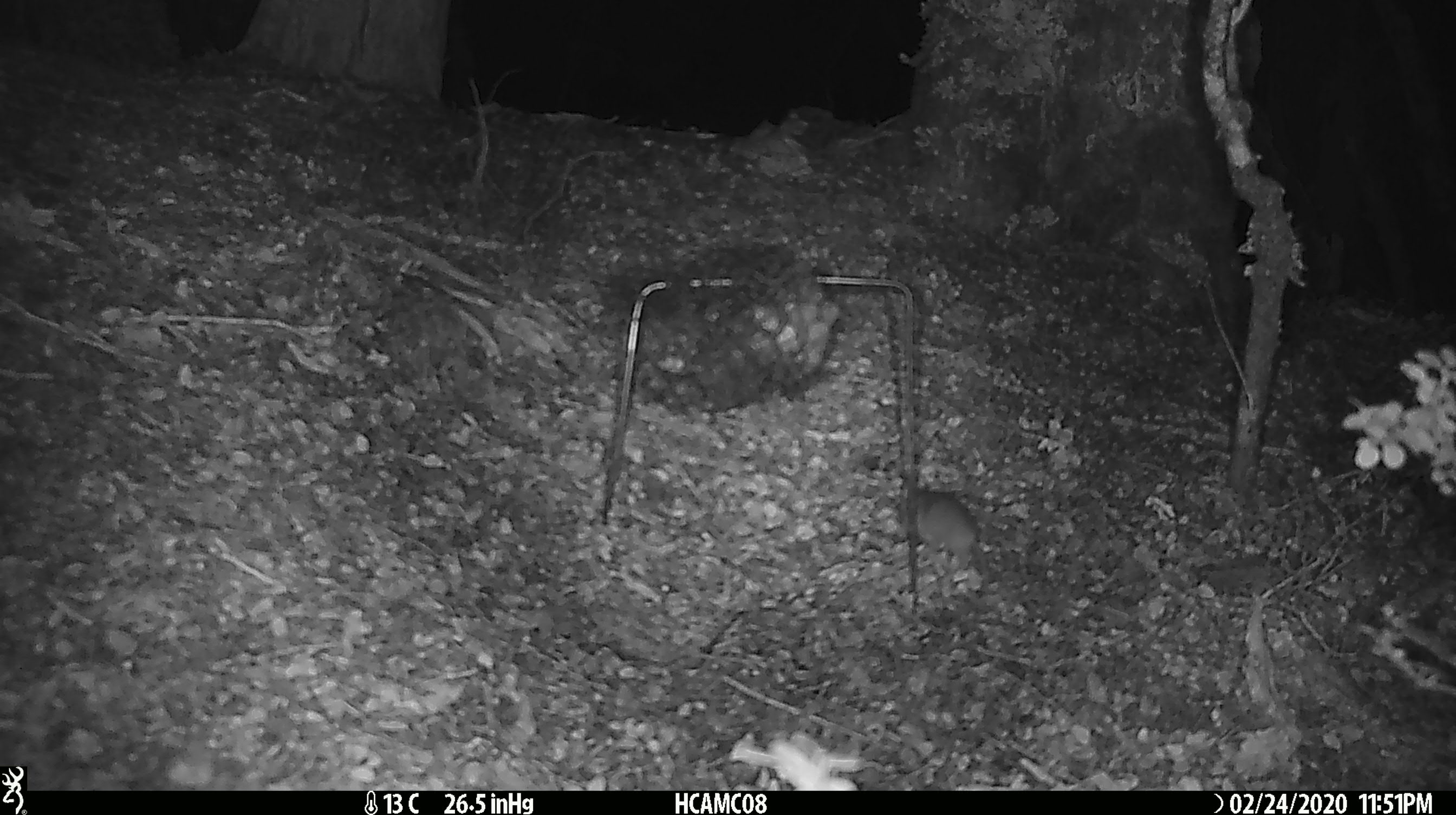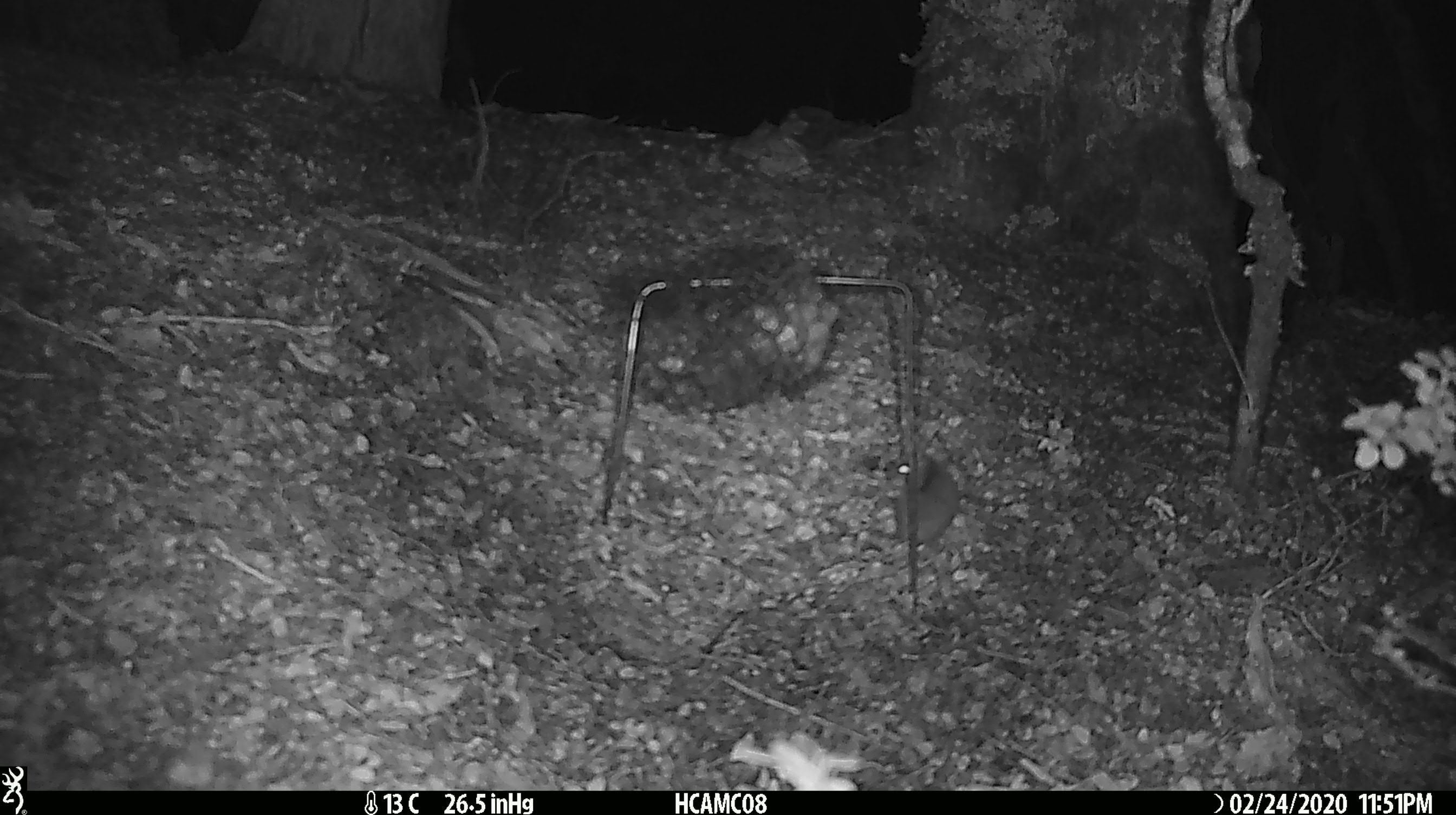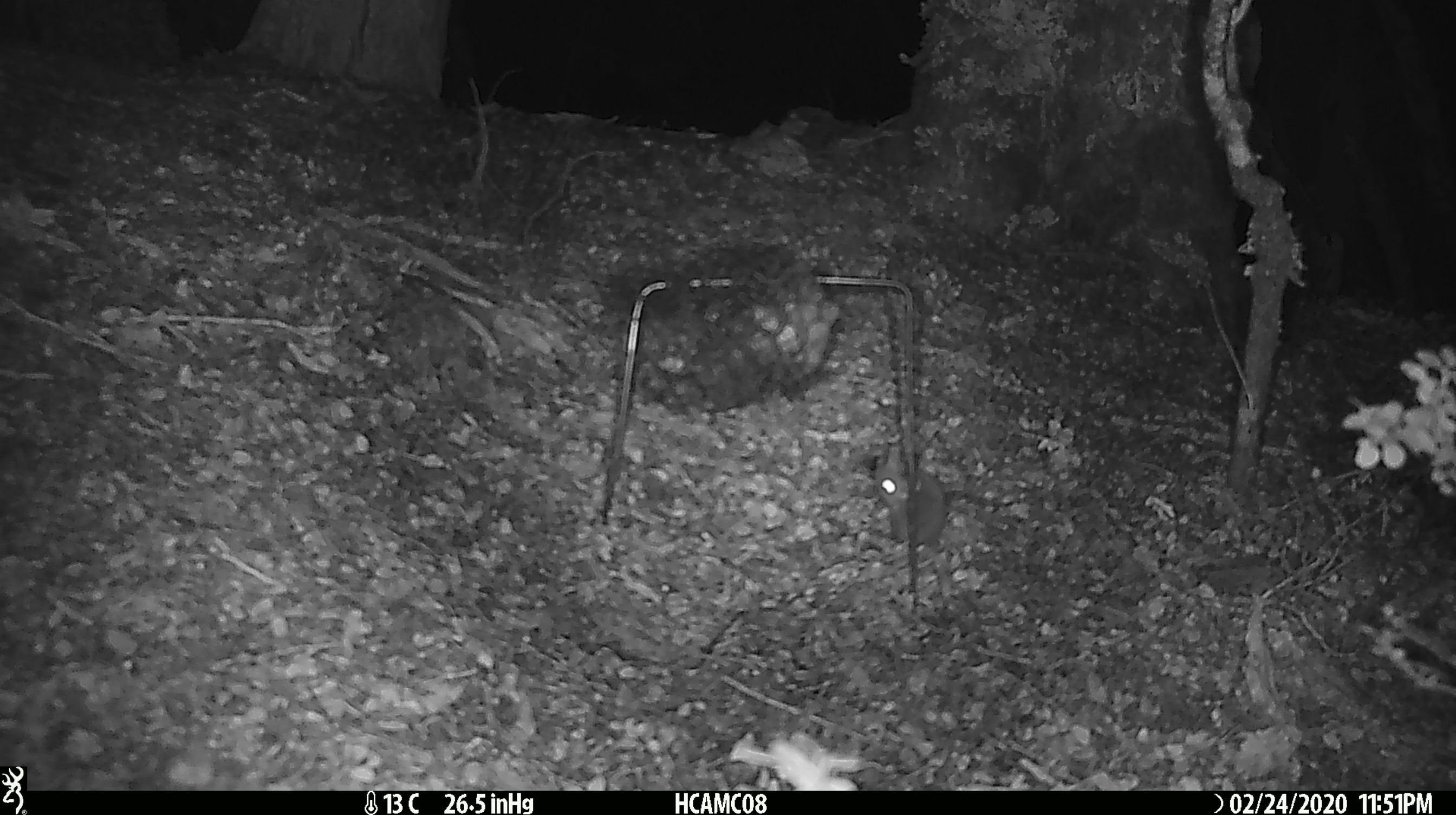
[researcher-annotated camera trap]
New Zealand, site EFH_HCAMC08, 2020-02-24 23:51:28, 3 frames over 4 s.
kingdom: Animalia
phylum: Chordata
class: Mammalia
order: Rodentia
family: Muridae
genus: Mus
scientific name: Mus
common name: mouse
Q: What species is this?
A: Mouse (Mus).